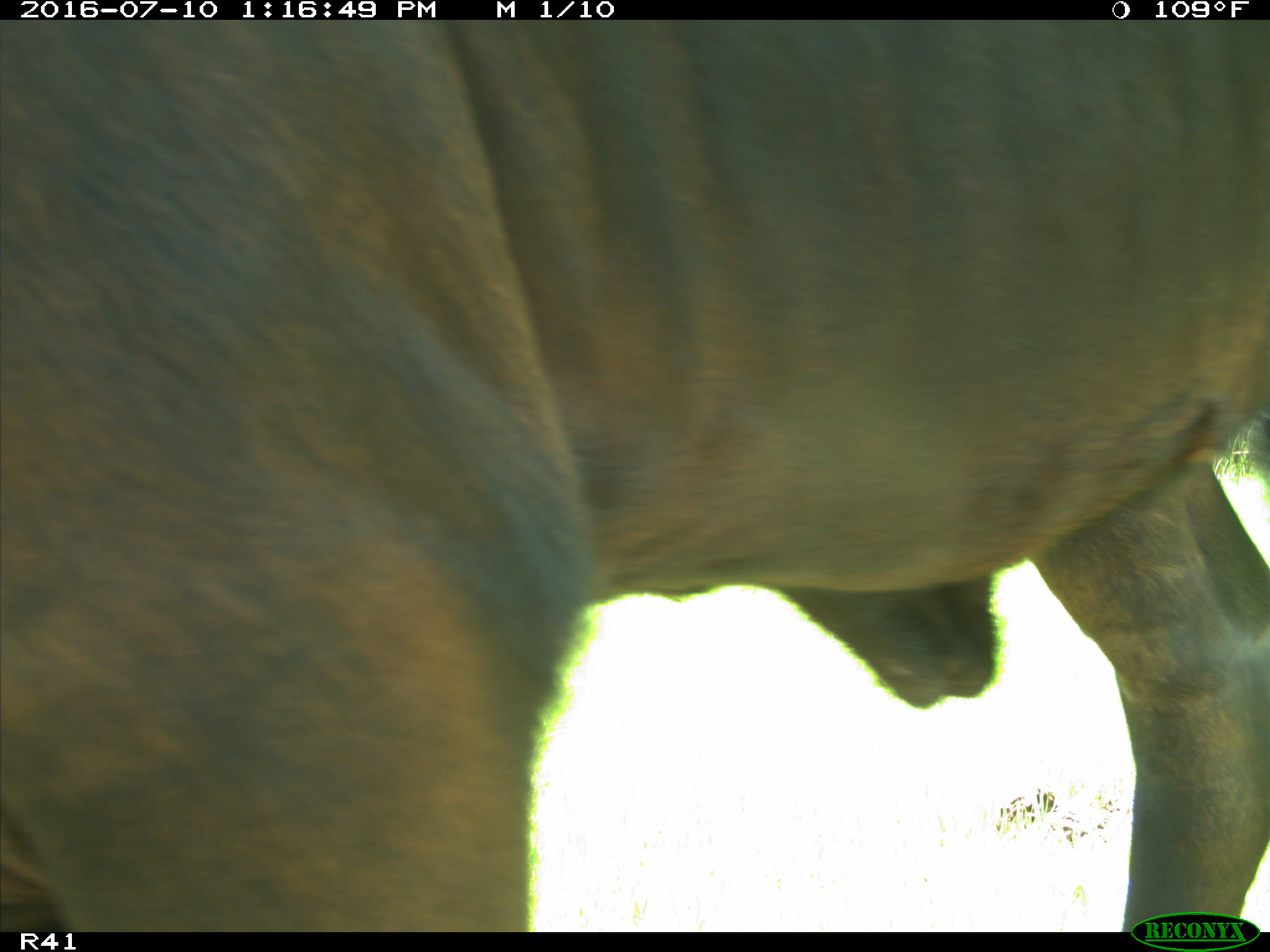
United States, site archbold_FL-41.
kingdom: Animalia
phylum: Chordata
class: Mammalia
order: Artiodactyla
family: Bovidae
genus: Bos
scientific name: Bos taurus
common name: domestic cow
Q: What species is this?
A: Bos taurus (domestic cow).